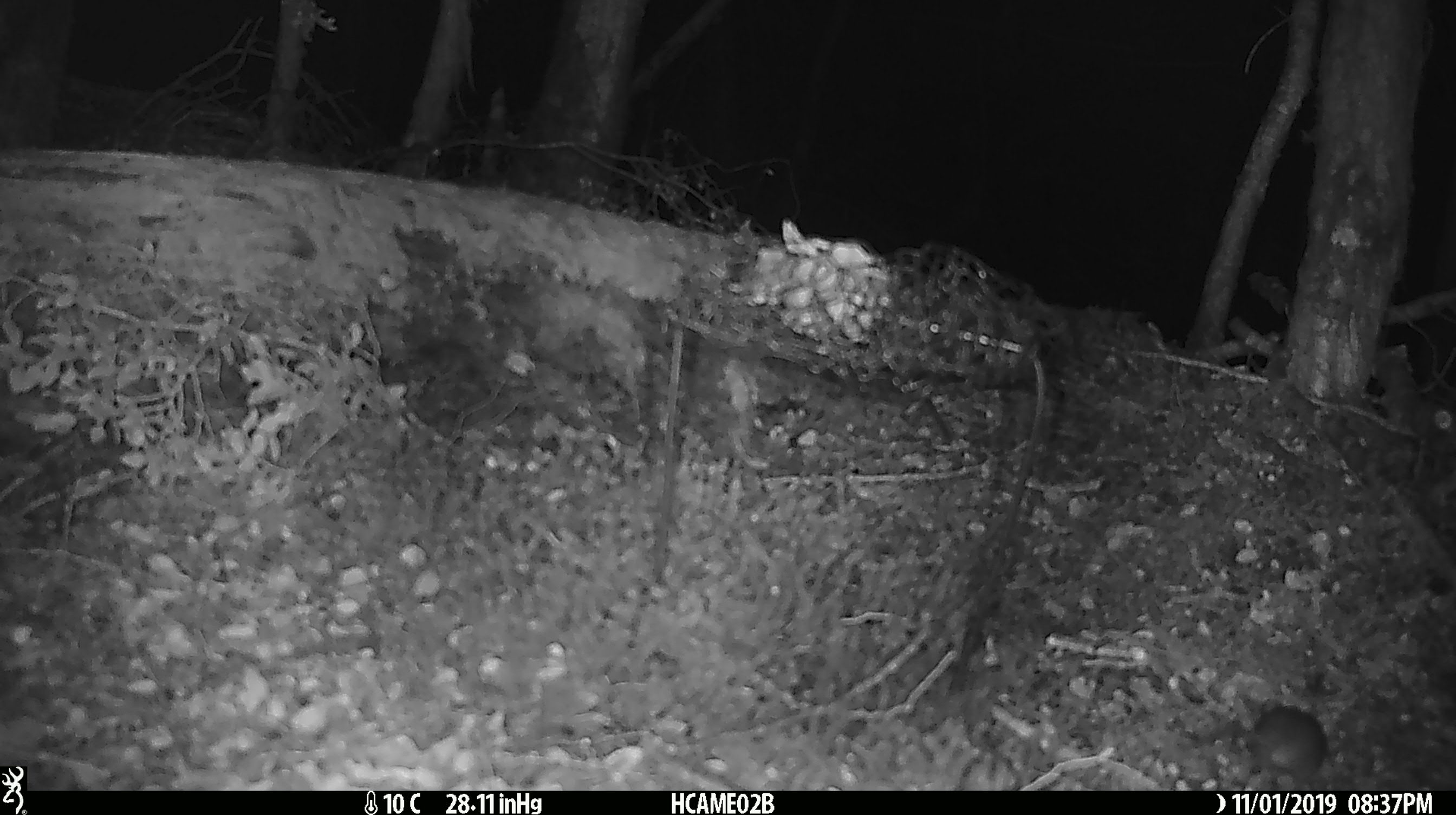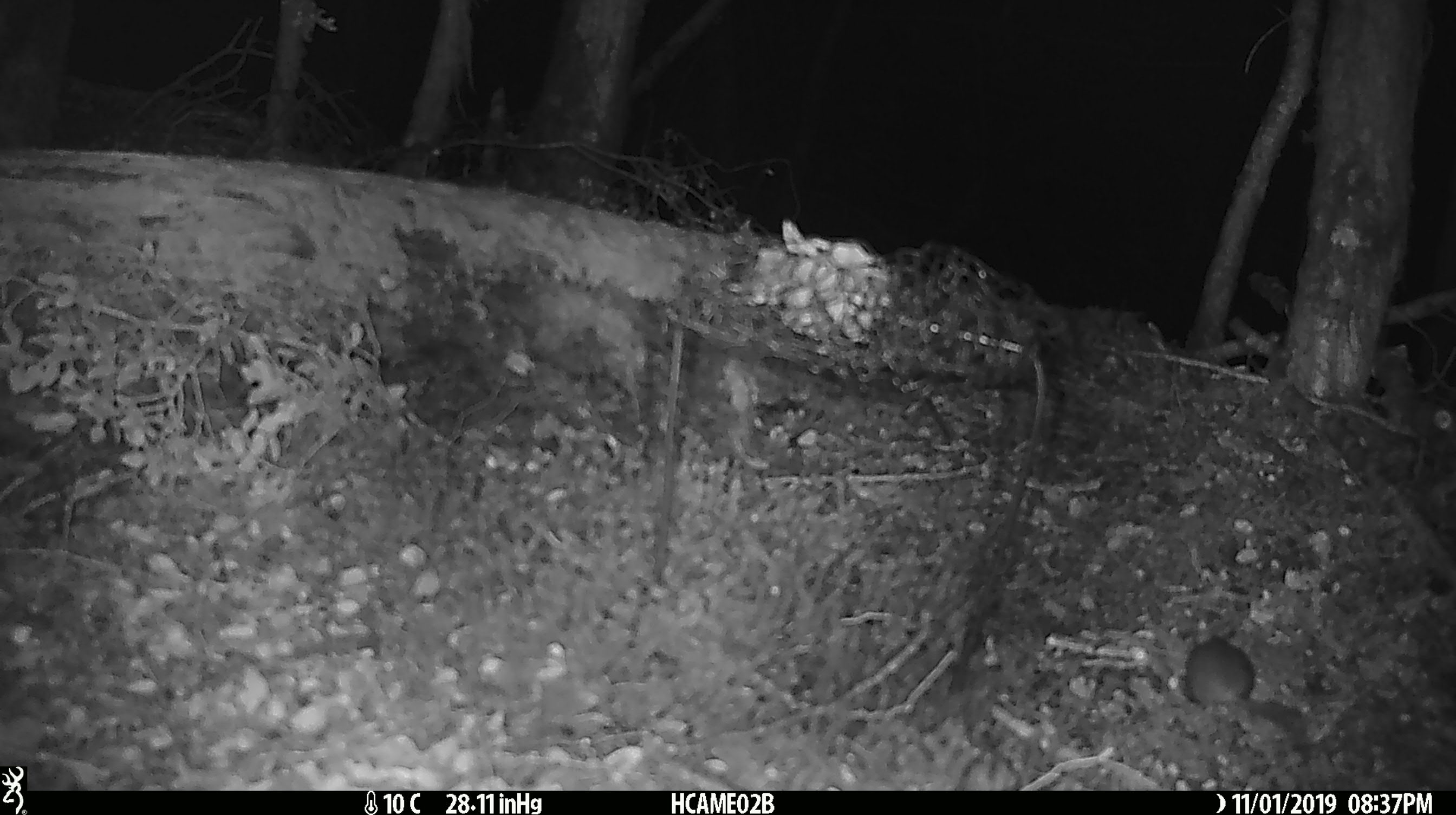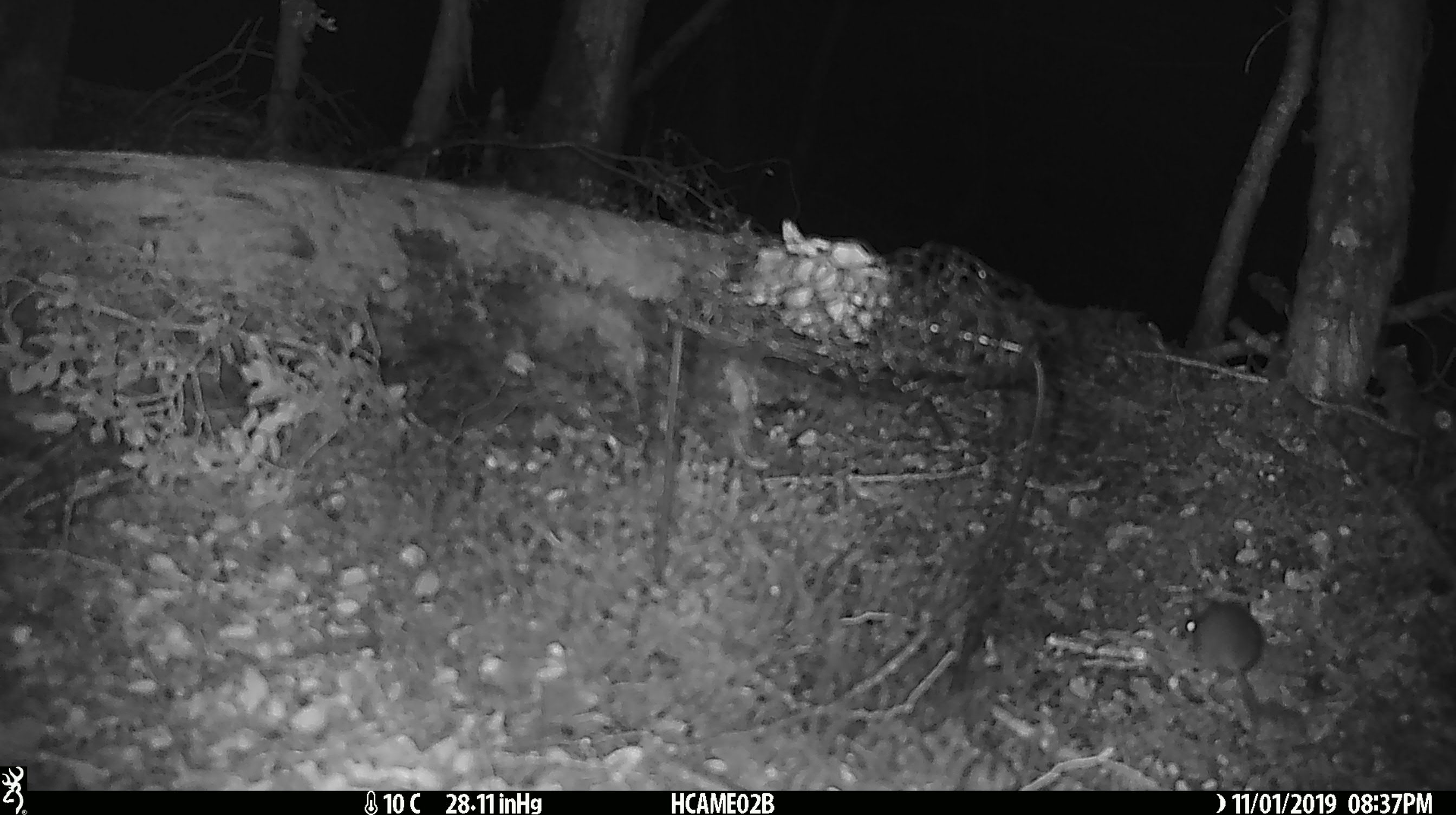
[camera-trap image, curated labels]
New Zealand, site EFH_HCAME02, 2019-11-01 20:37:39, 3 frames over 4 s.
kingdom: Animalia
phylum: Chordata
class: Mammalia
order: Rodentia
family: Muridae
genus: Mus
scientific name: Mus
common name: mouse